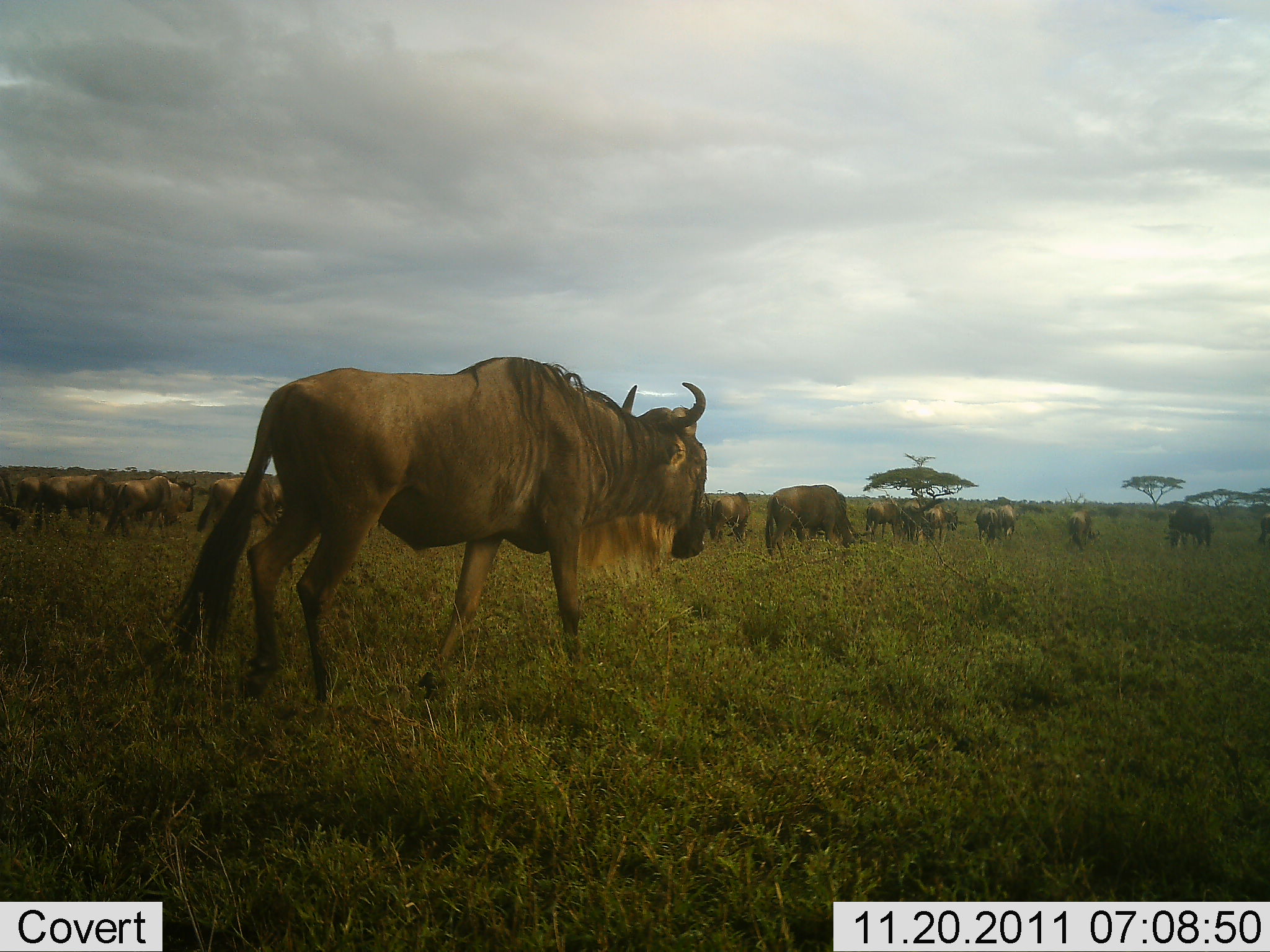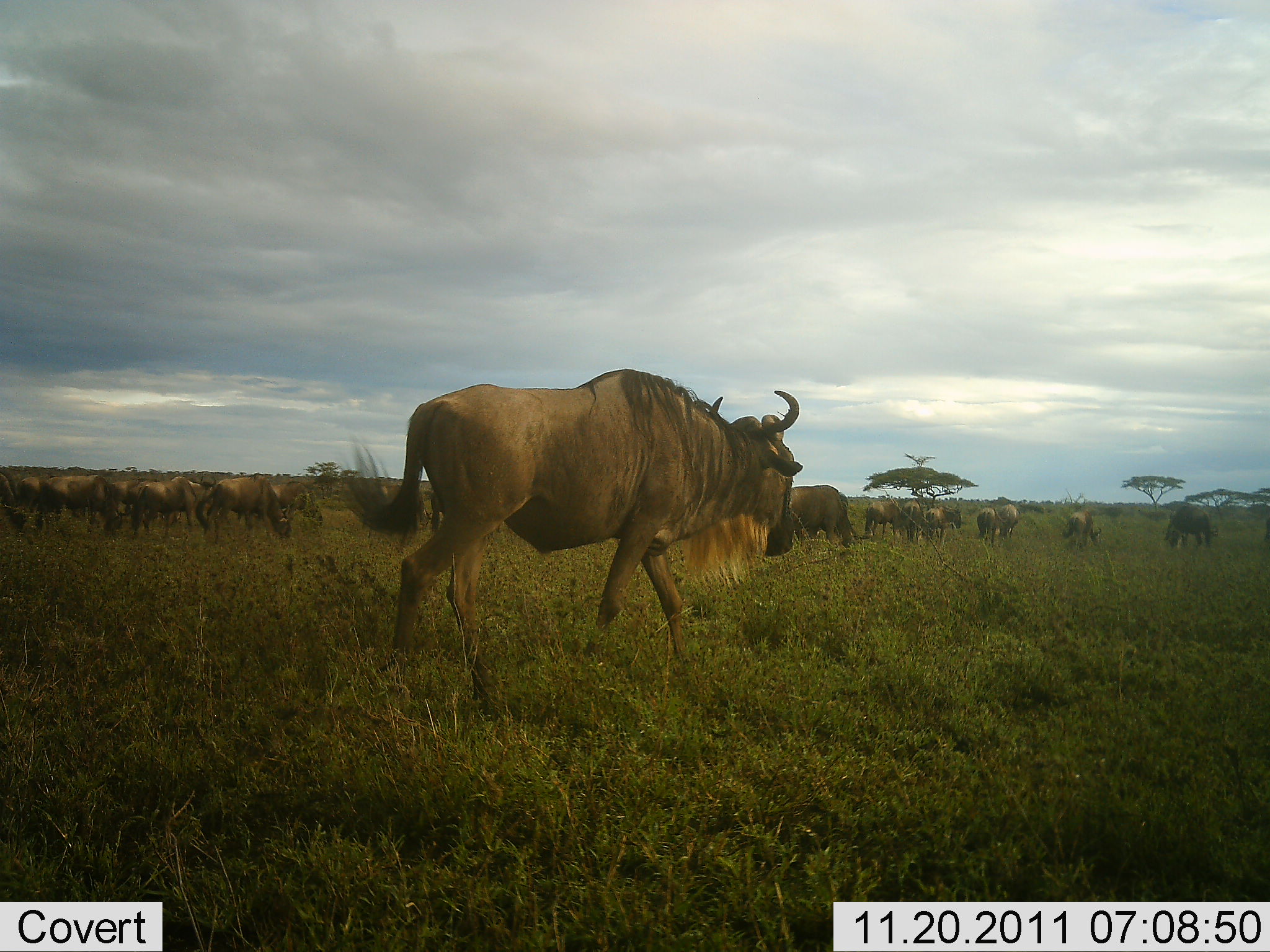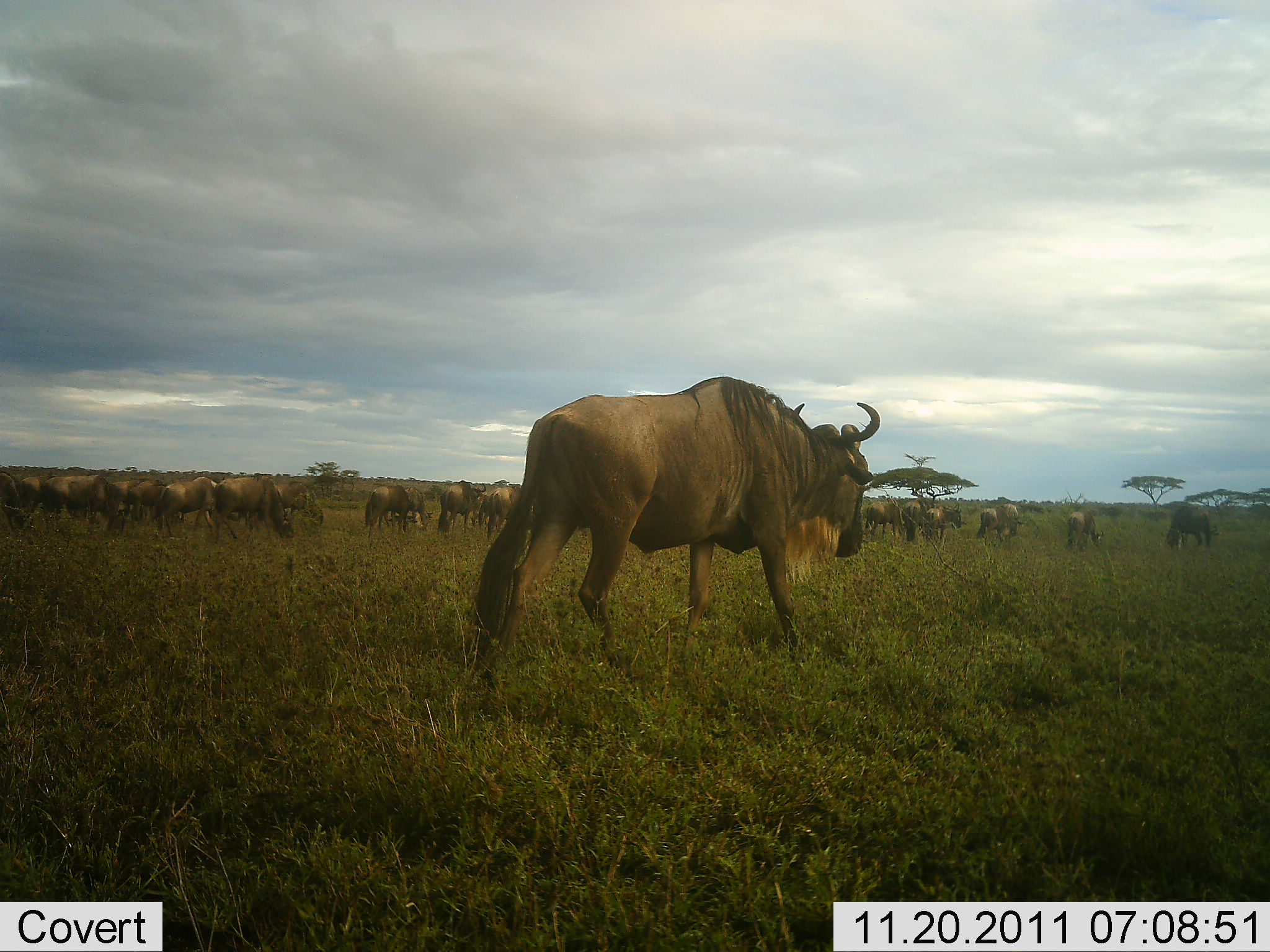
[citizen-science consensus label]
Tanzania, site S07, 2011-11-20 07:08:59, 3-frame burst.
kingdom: Animalia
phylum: Chordata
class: Mammalia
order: Artiodactyla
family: Bovidae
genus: Connochaetes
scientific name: Connochaetes taurinus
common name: blue wildebeest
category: wildebeest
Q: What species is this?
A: Wildebeest (blue wildebeest) (Connochaetes taurinus).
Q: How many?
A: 11-50.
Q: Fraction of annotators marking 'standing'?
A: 55%.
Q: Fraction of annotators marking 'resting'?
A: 9%.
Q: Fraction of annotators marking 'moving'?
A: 82%.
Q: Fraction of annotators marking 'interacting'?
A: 9%.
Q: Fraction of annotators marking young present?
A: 0%.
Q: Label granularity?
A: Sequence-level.